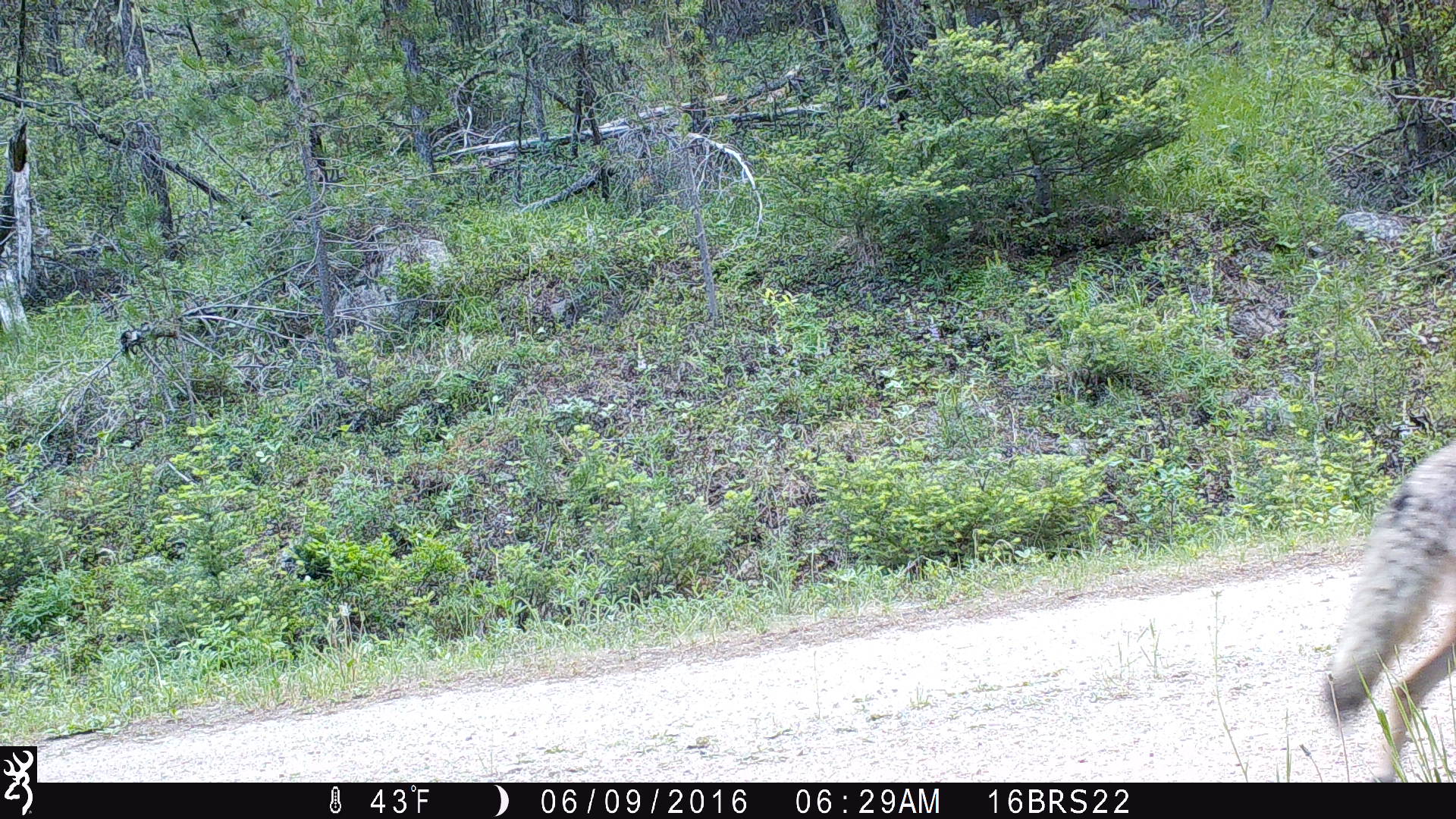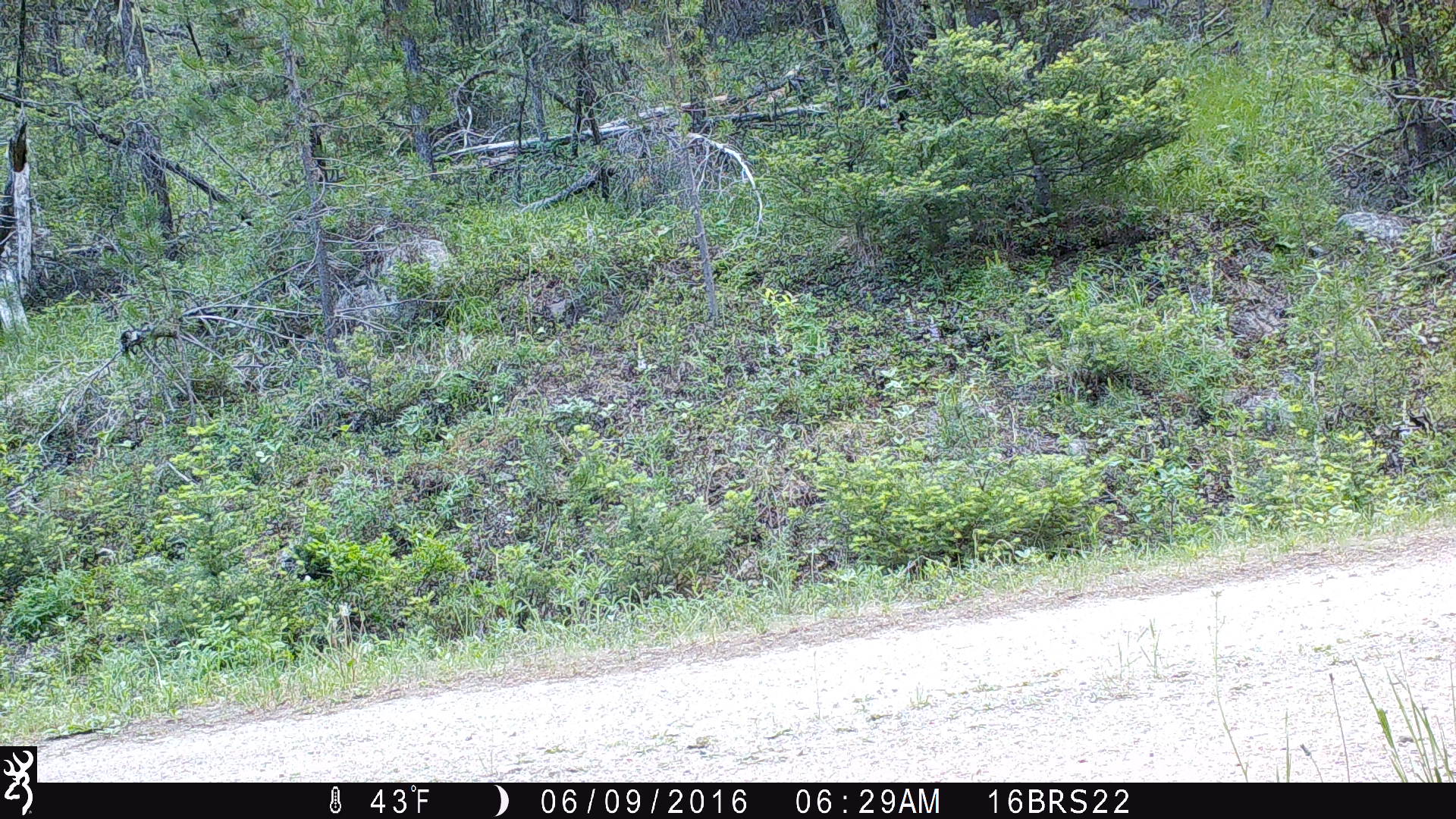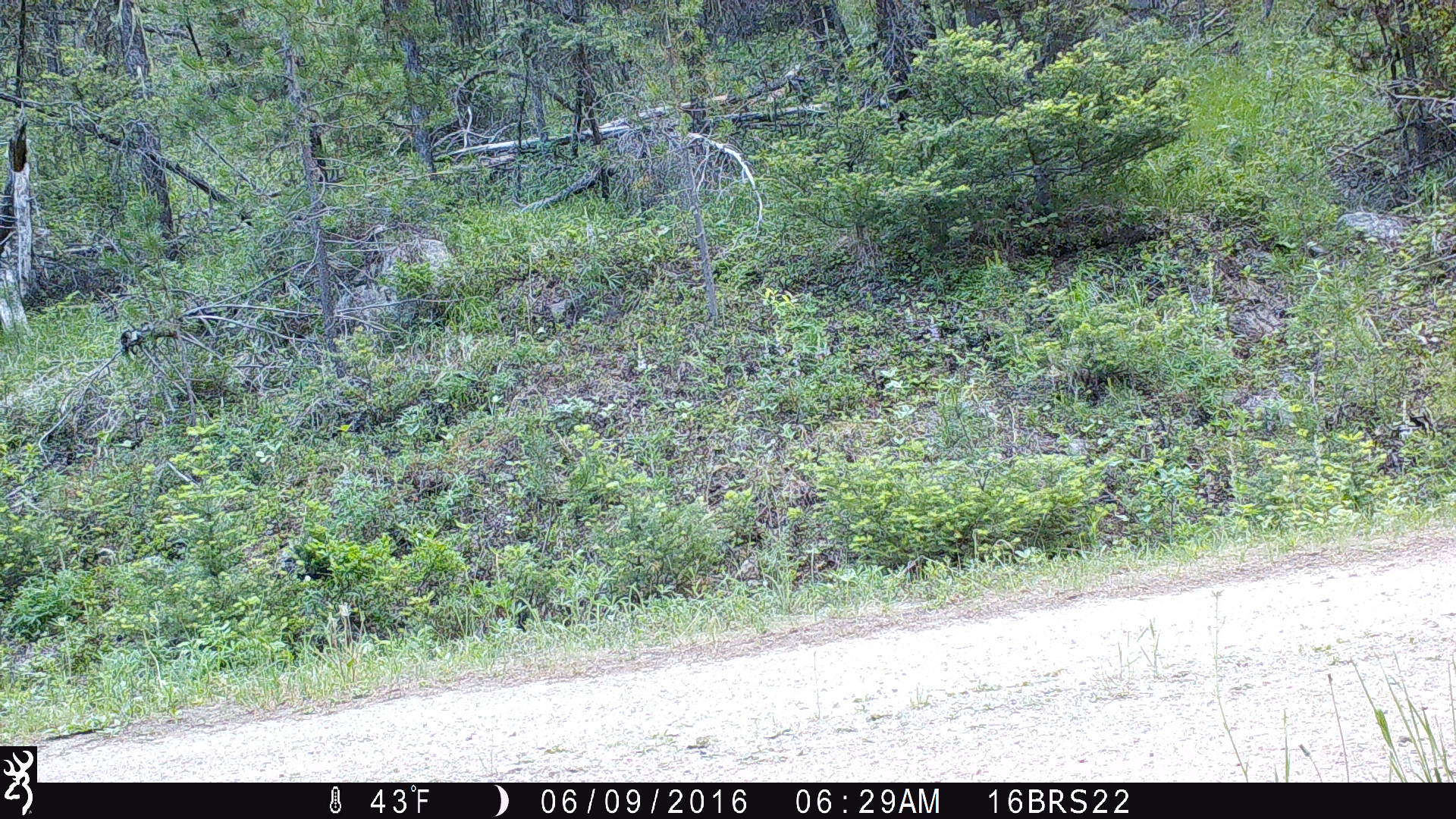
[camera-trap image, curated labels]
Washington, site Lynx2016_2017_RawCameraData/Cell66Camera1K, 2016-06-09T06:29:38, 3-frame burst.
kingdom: Animalia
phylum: Chordata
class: Mammalia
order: Carnivora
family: Canidae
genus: Canis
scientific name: Canis latrans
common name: coyote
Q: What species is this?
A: Canis latrans (coyote).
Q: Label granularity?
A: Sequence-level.